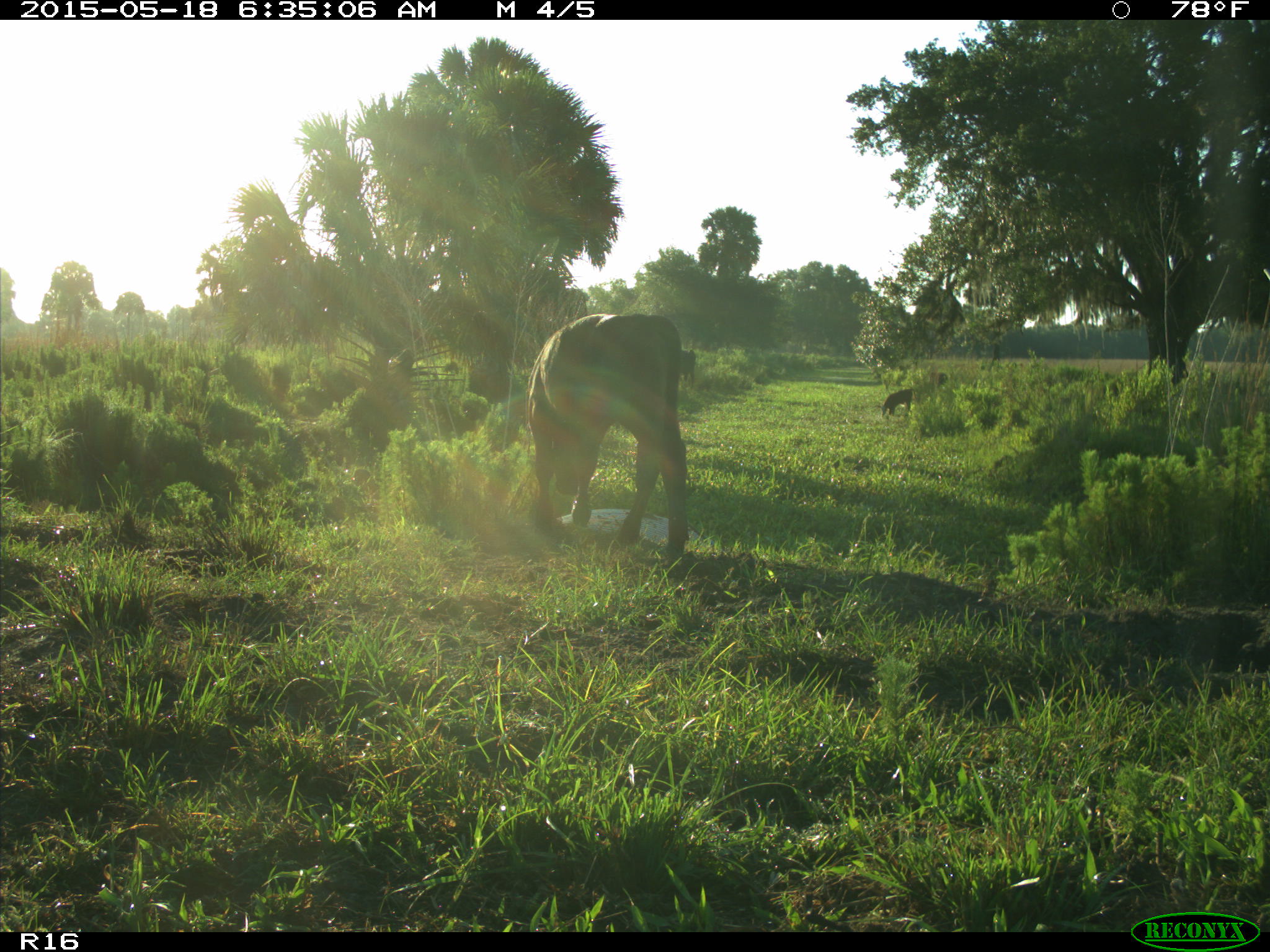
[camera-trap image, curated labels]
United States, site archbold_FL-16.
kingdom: Animalia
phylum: Chordata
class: Mammalia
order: Artiodactyla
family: Bovidae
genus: Bos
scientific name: Bos taurus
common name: domestic cow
Bos taurus (domestic cow).